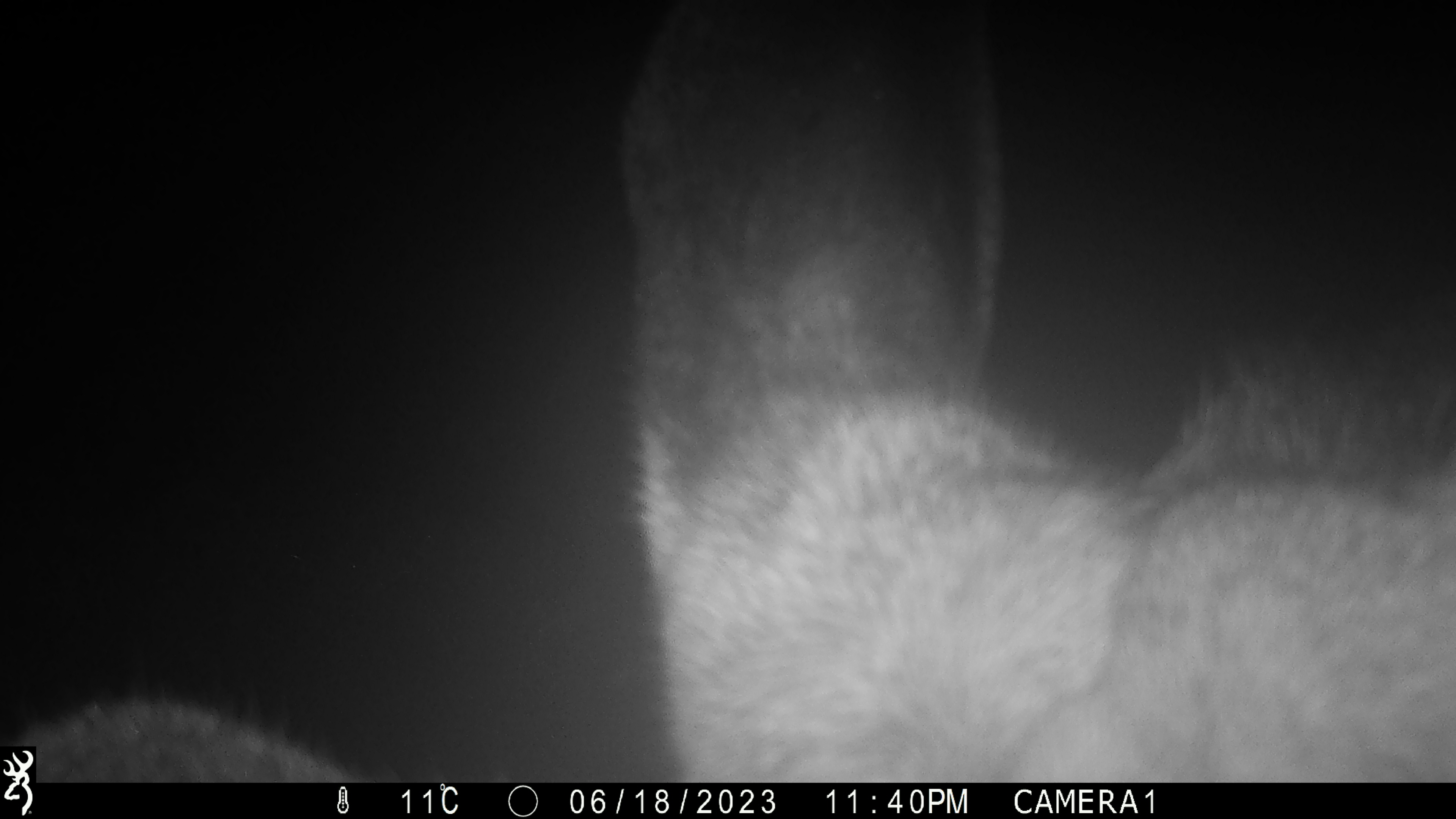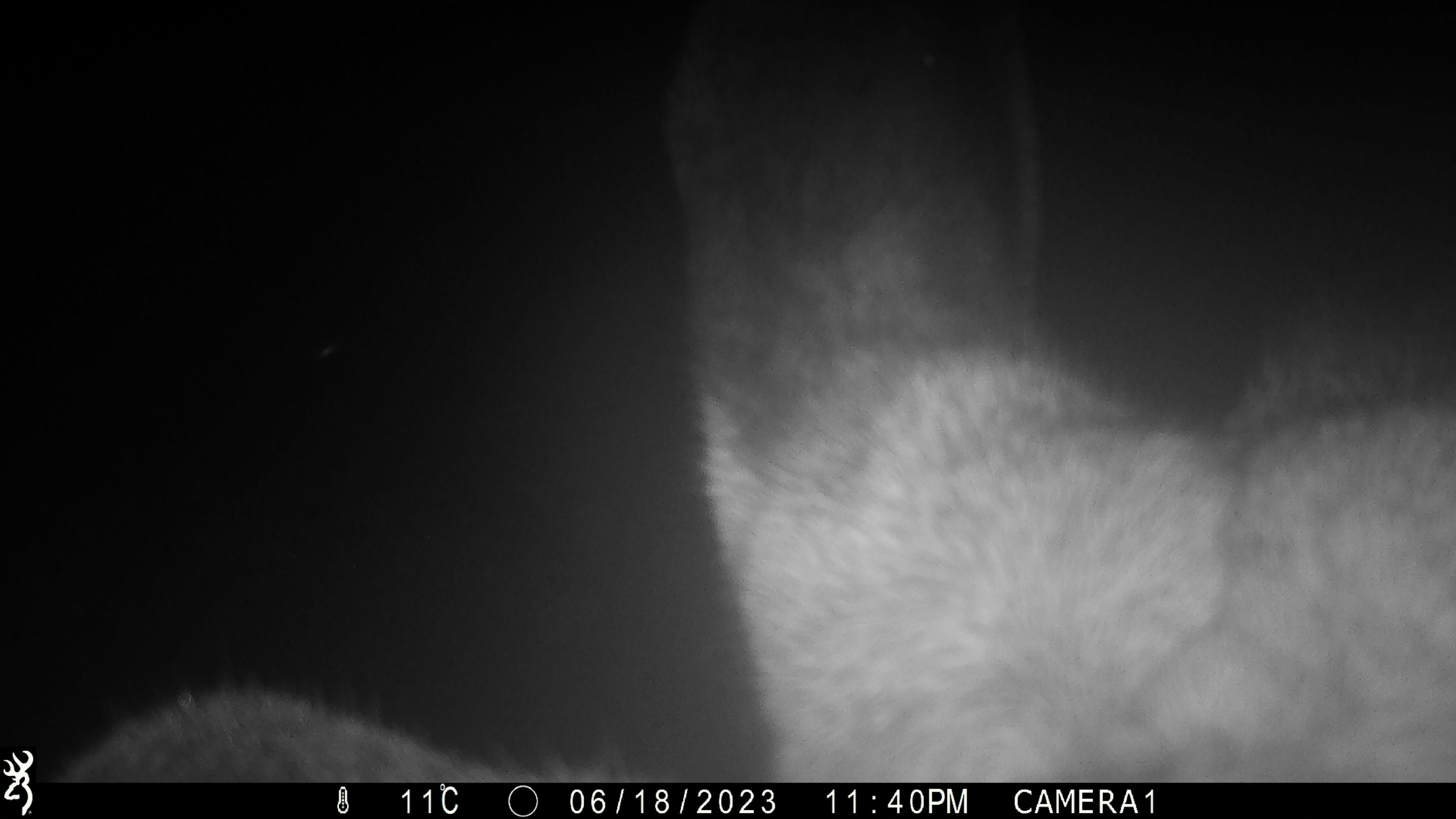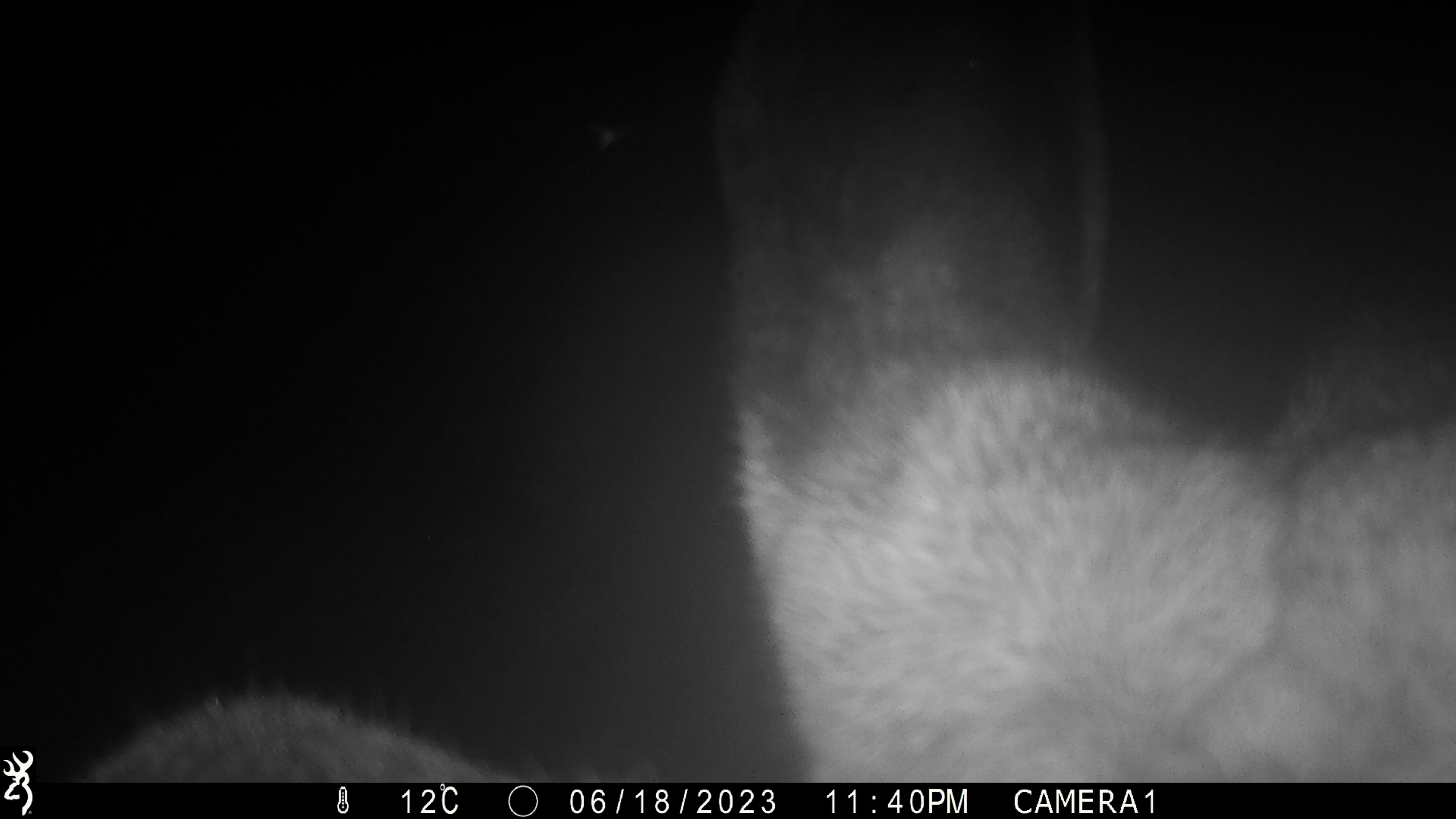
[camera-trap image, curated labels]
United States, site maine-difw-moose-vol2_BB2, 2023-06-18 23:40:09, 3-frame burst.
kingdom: Animalia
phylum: Chordata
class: Mammalia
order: Artiodactyla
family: Cervidae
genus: Alces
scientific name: Alces alces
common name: moose